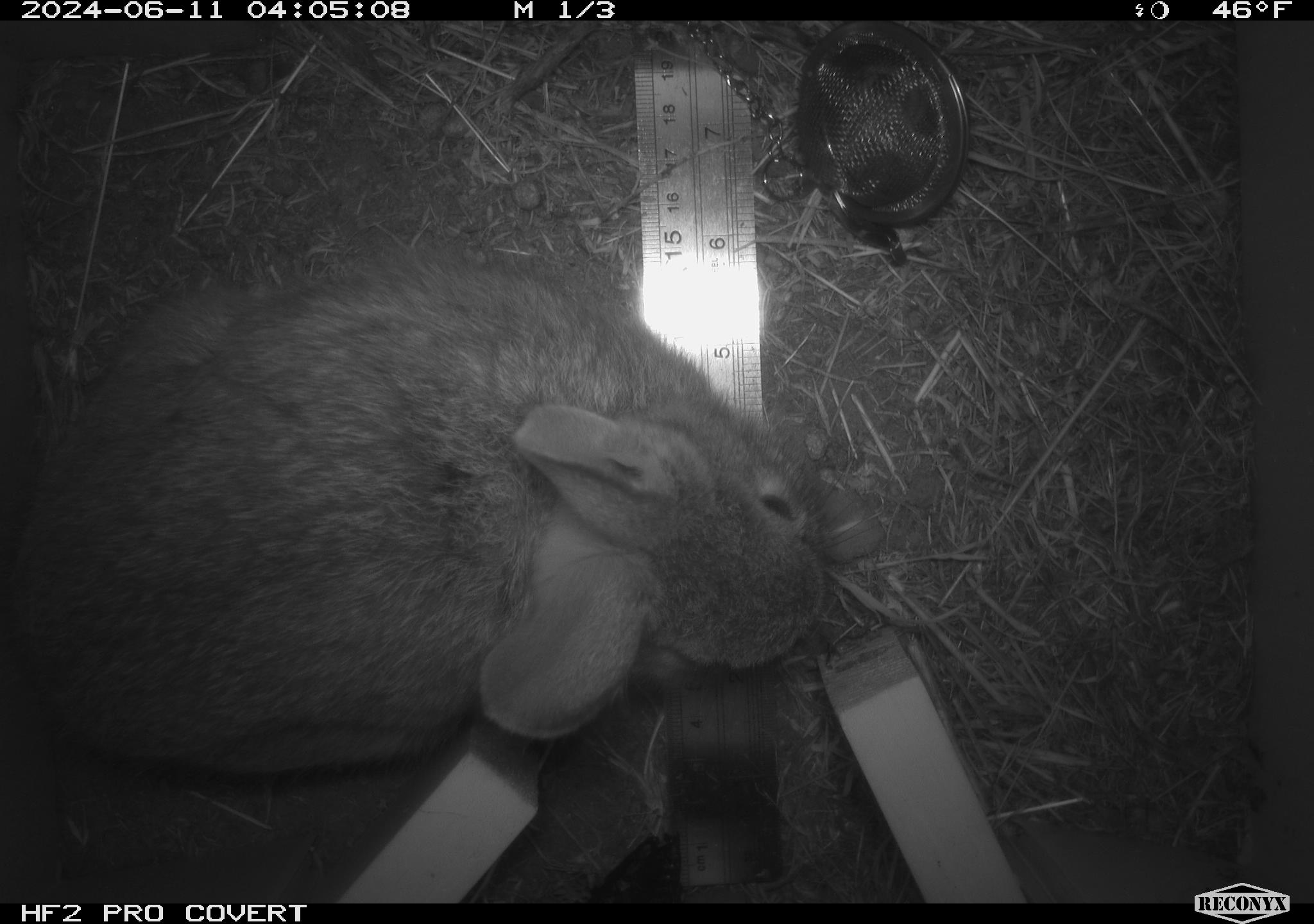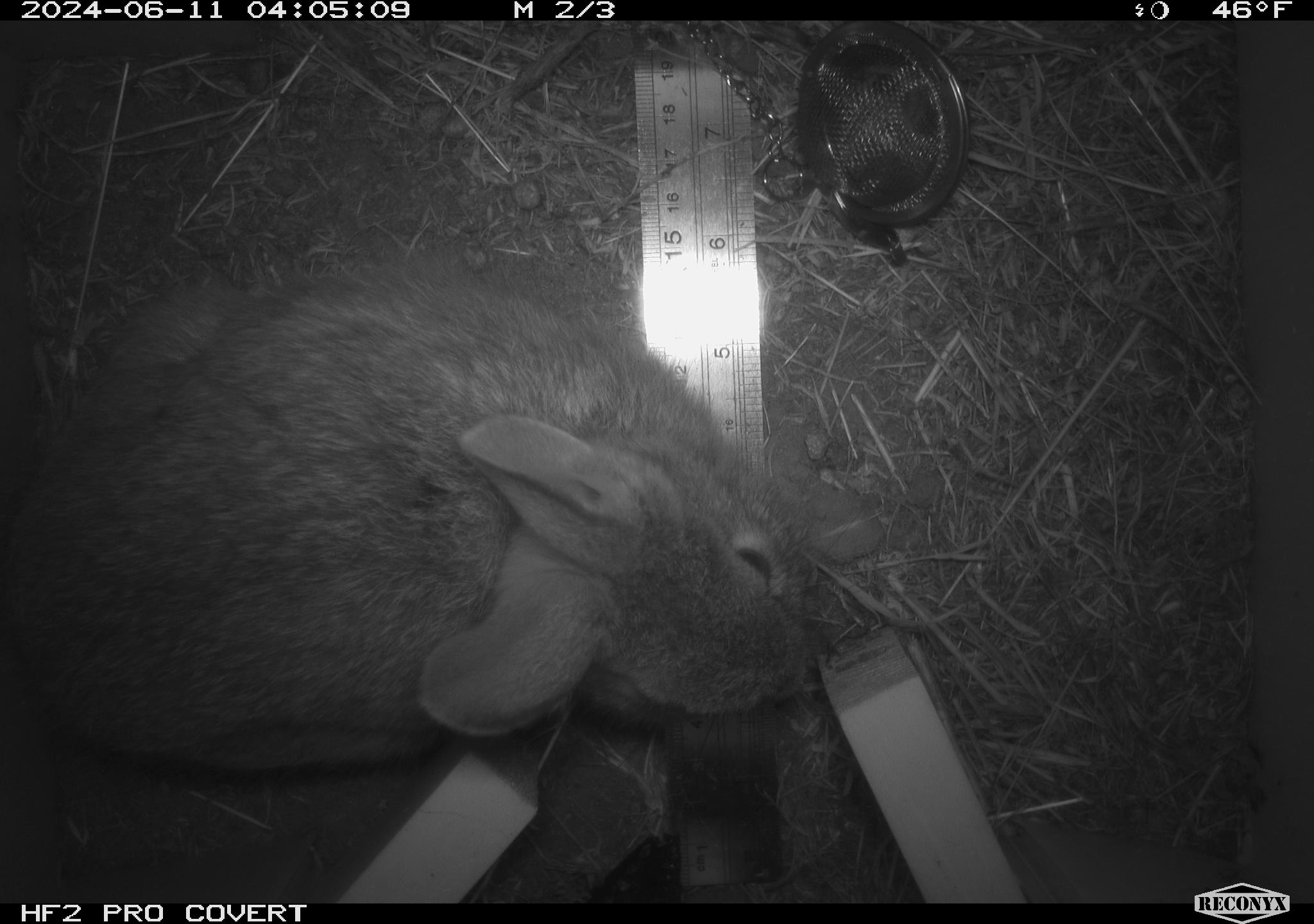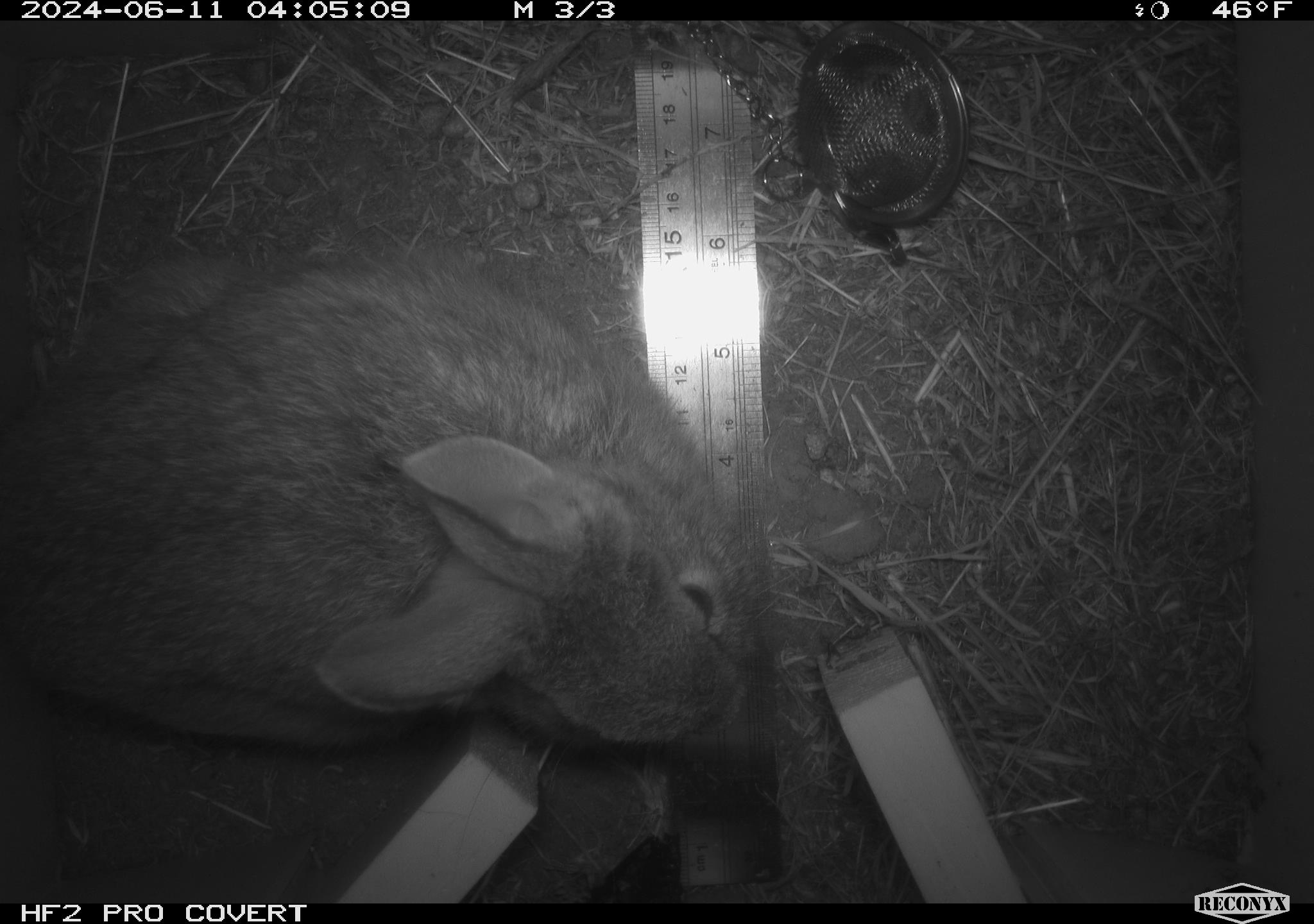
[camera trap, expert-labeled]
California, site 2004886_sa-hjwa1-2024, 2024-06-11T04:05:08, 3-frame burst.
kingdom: Animalia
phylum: Chordata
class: Mammalia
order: Lagomorpha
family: Leporidae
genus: Sylvilagus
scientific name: Sylvilagus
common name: cottontail rabbits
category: sylvilagus species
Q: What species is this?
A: Sylvilagus species (cottontail rabbits) (Sylvilagus).